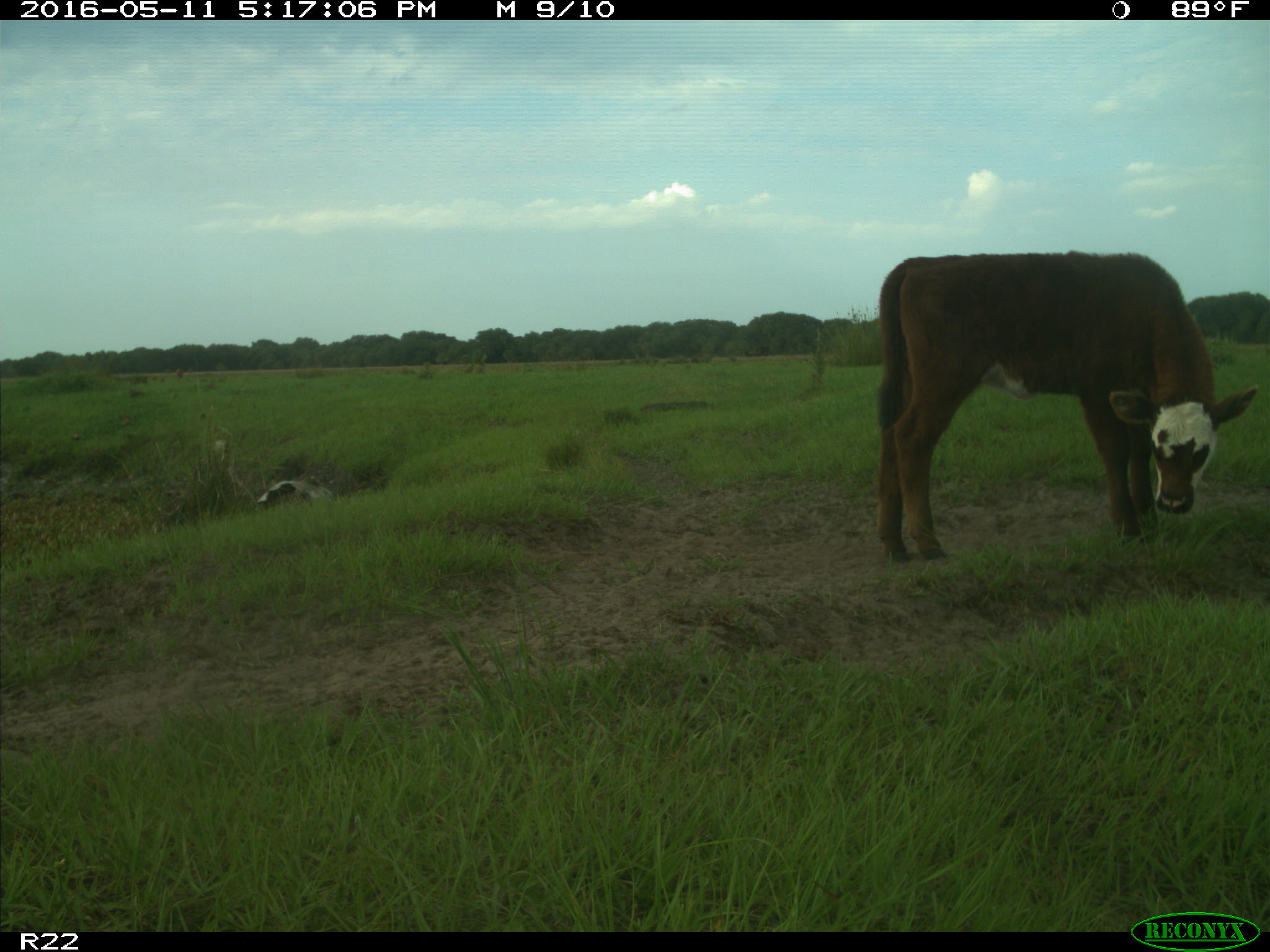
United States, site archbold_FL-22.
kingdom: Animalia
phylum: Chordata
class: Mammalia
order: Artiodactyla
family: Bovidae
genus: Bos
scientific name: Bos taurus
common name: domestic cow